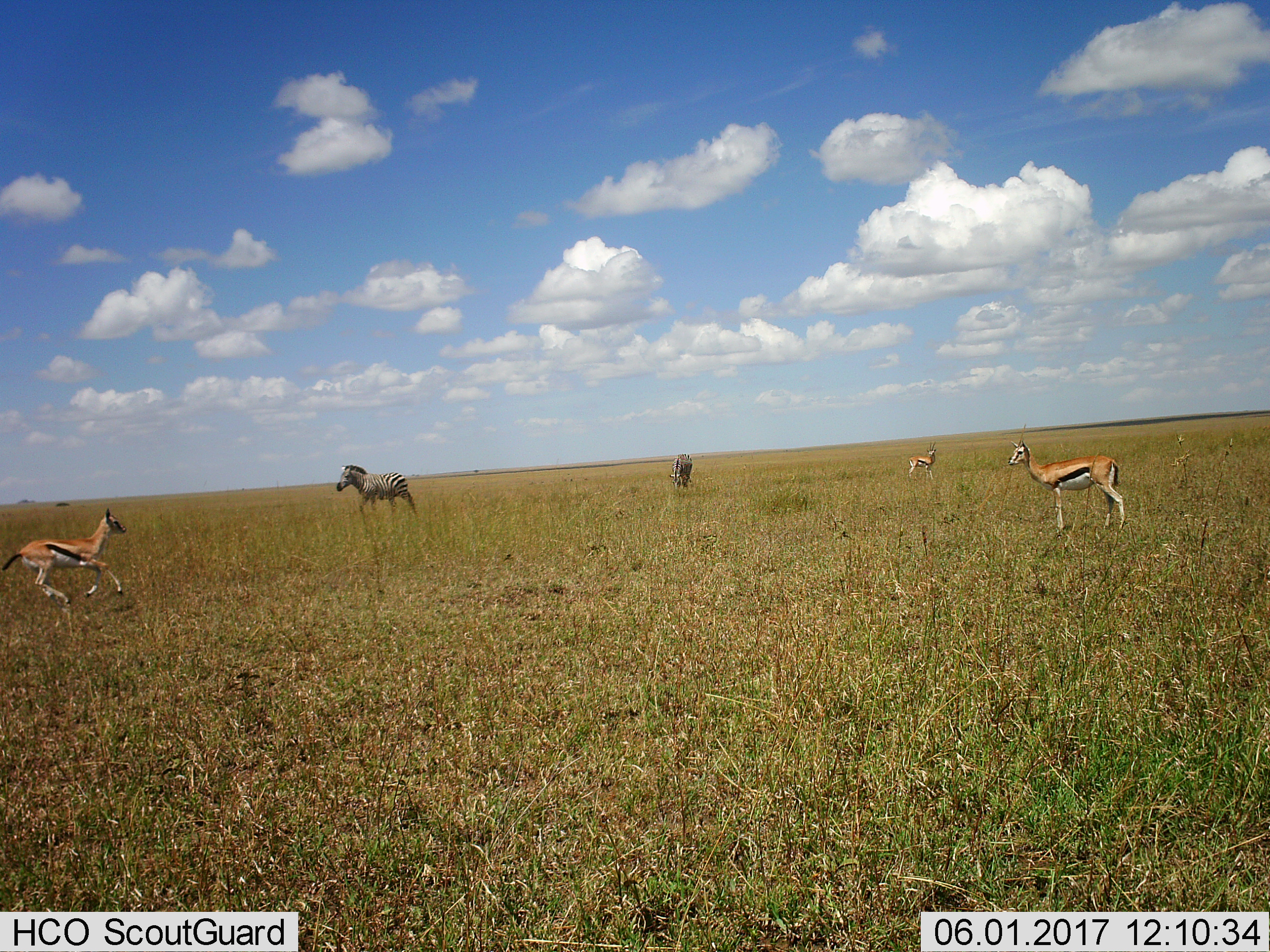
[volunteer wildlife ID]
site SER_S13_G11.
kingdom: Animalia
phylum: Chordata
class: Mammalia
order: Artiodactyla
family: Bovidae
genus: Eudorcas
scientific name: Eudorcas thomsonii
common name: thomson's gazelle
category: gazellethomsons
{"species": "gazellethomsons (thomson's gazelle) (Eudorcas thomsonii)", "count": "3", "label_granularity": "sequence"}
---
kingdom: Animalia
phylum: Chordata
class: Mammalia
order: Perissodactyla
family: Equidae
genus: Equus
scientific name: Equus quagga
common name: plains zebra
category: zebraplains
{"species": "zebraplains (plains zebra) (Equus quagga)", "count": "2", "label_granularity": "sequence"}